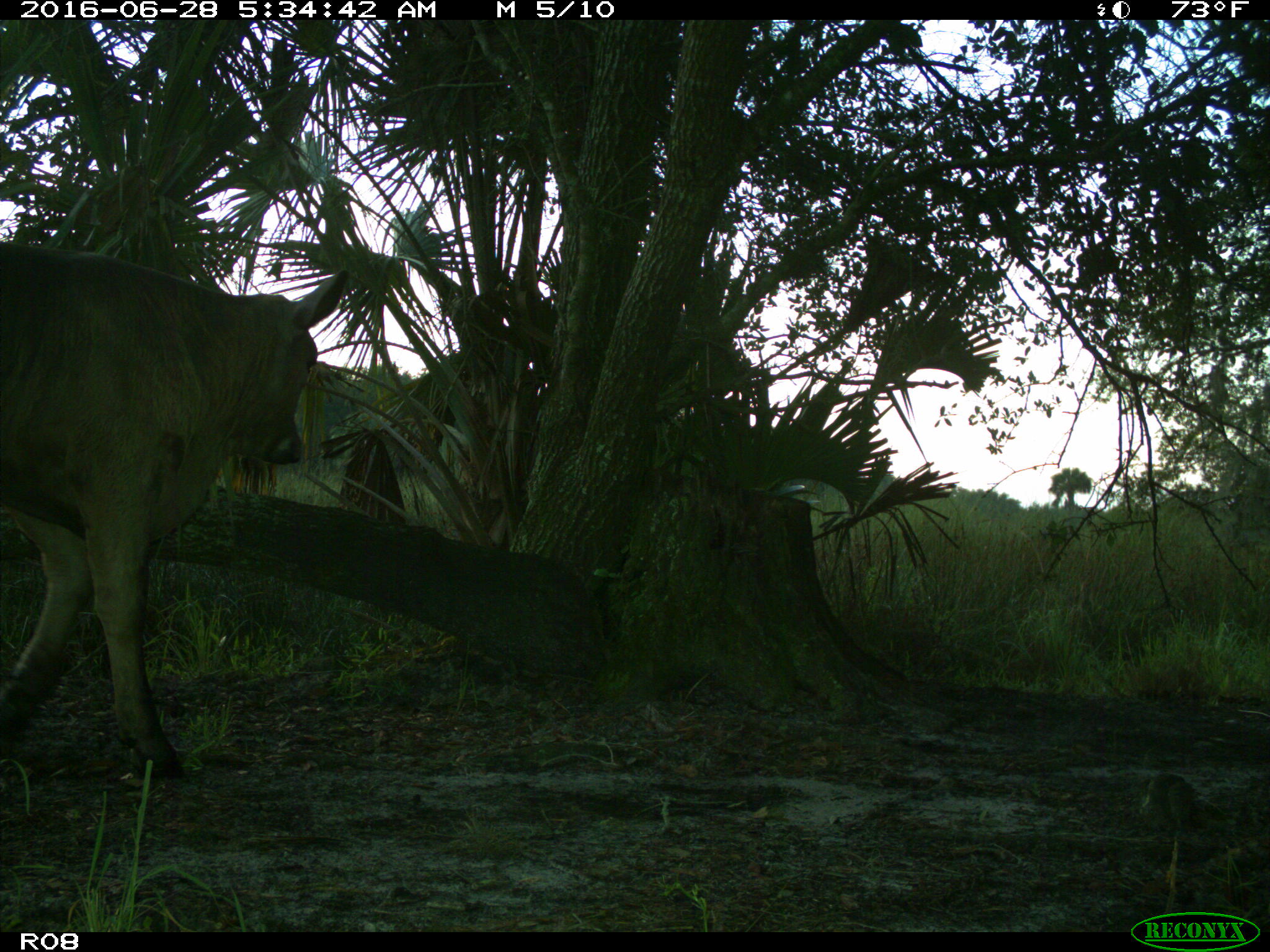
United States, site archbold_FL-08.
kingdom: Animalia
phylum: Chordata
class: Mammalia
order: Artiodactyla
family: Bovidae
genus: Bos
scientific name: Bos taurus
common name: domestic cow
Bos taurus (domestic cow).